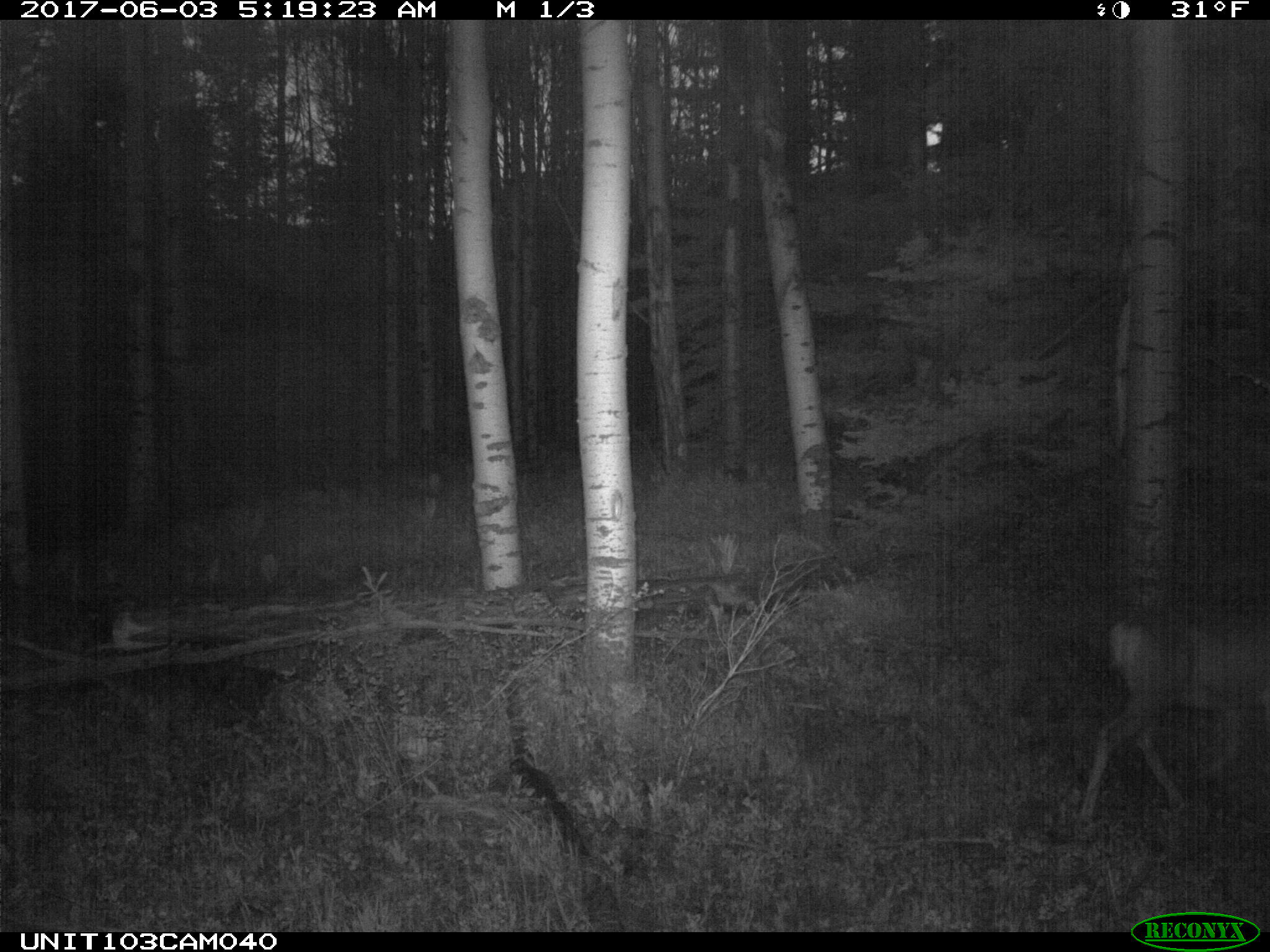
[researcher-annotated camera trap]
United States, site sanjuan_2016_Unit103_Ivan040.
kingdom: Animalia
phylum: Chordata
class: Mammalia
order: Artiodactyla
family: Cervidae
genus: Odocoileus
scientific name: Odocoileus hemionus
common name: mule deer